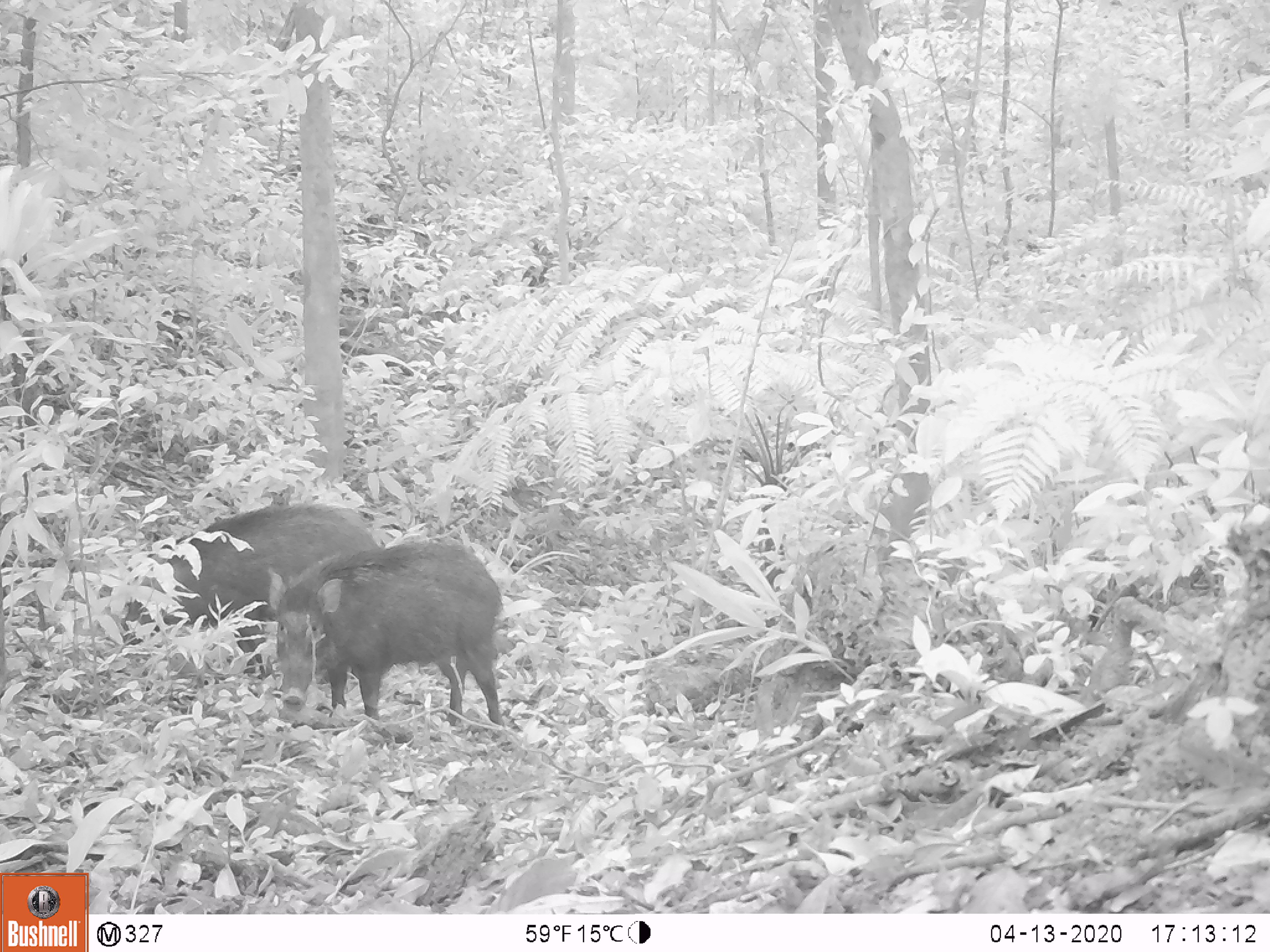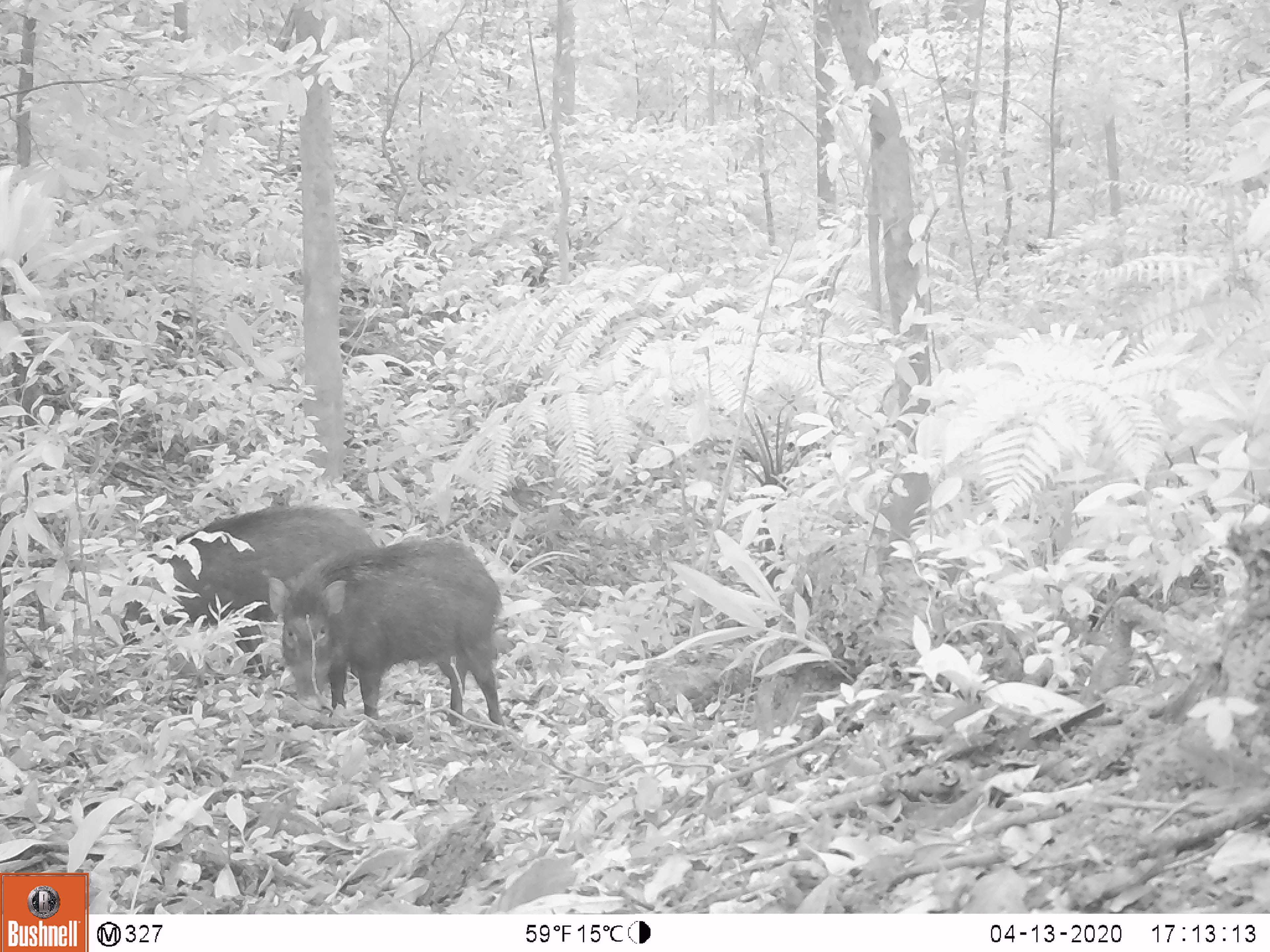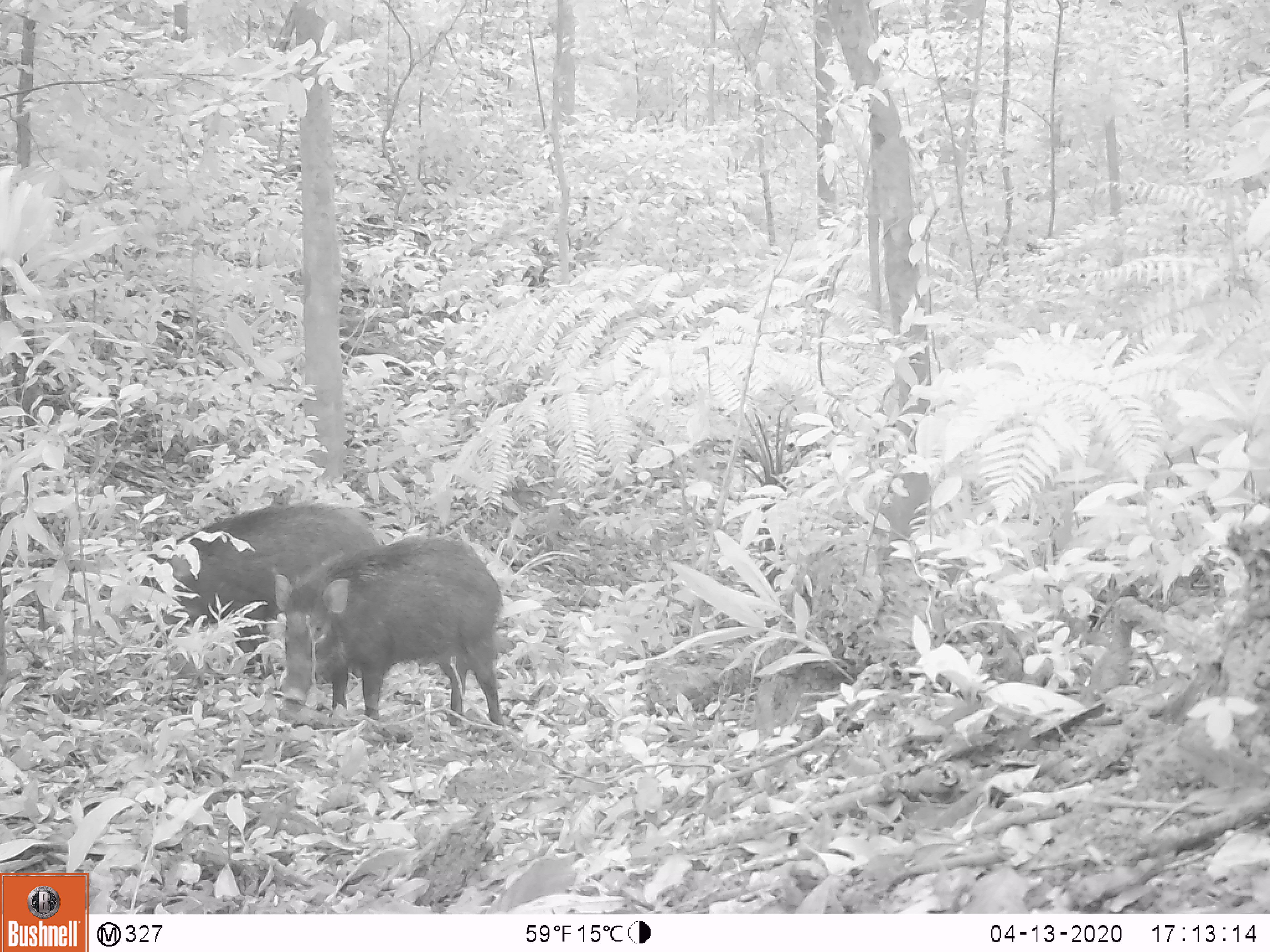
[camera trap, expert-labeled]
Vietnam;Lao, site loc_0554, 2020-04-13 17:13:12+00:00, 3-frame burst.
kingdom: Animalia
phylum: Chordata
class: Mammalia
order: Artiodactyla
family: Suidae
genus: Sus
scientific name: Sus scrofa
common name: eurasian wild pig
Eurasian wild pig (Sus scrofa). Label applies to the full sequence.